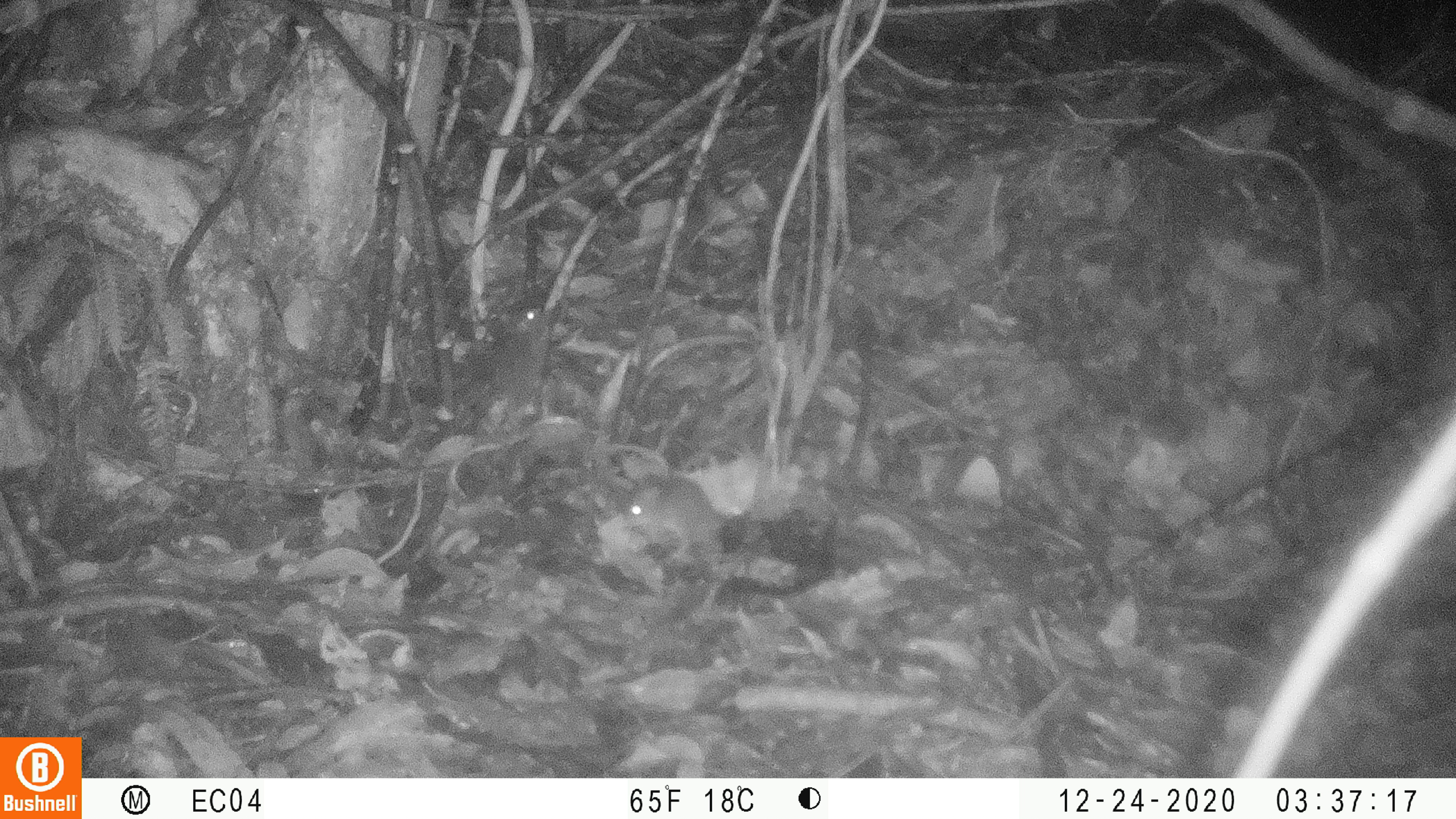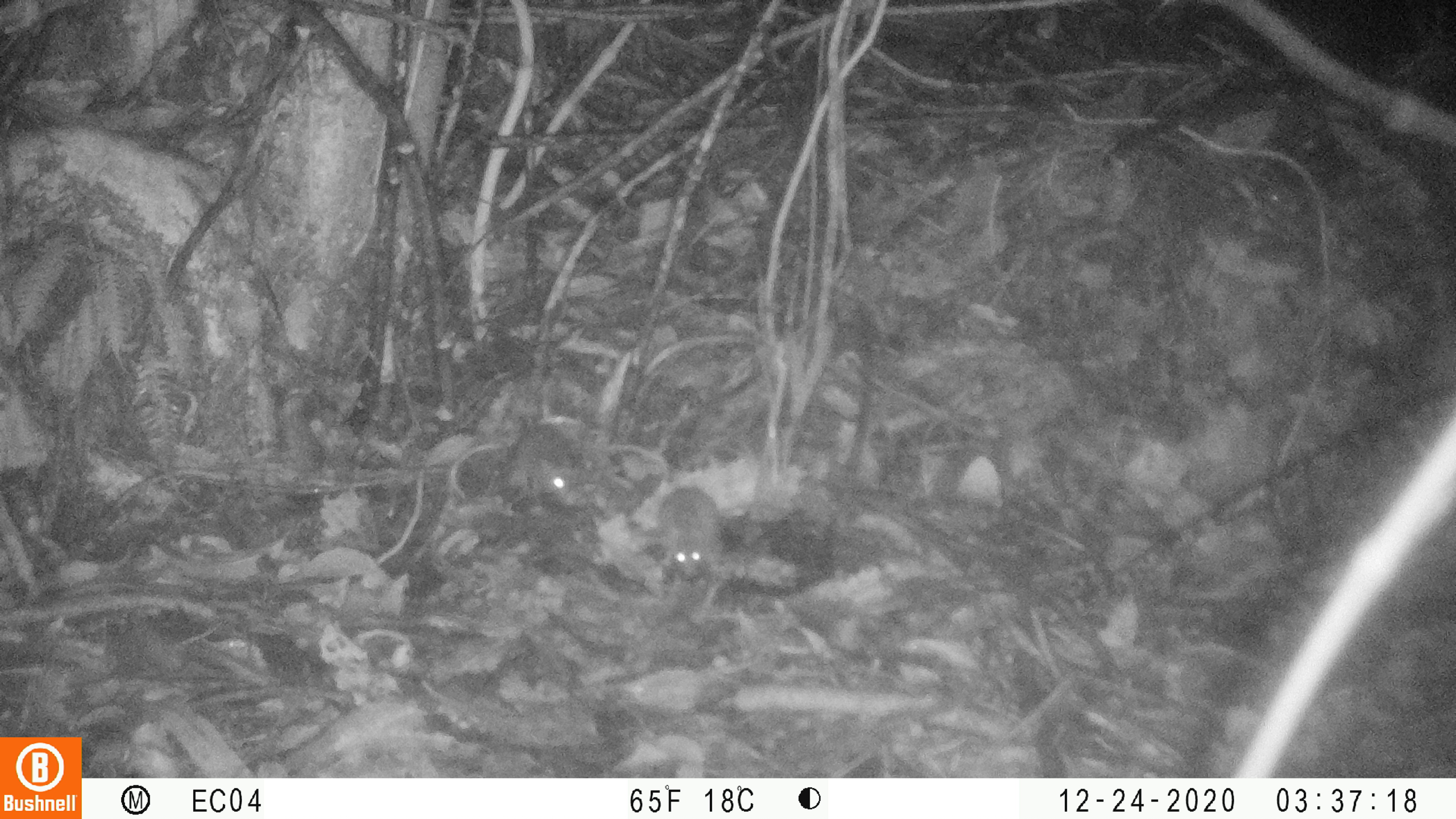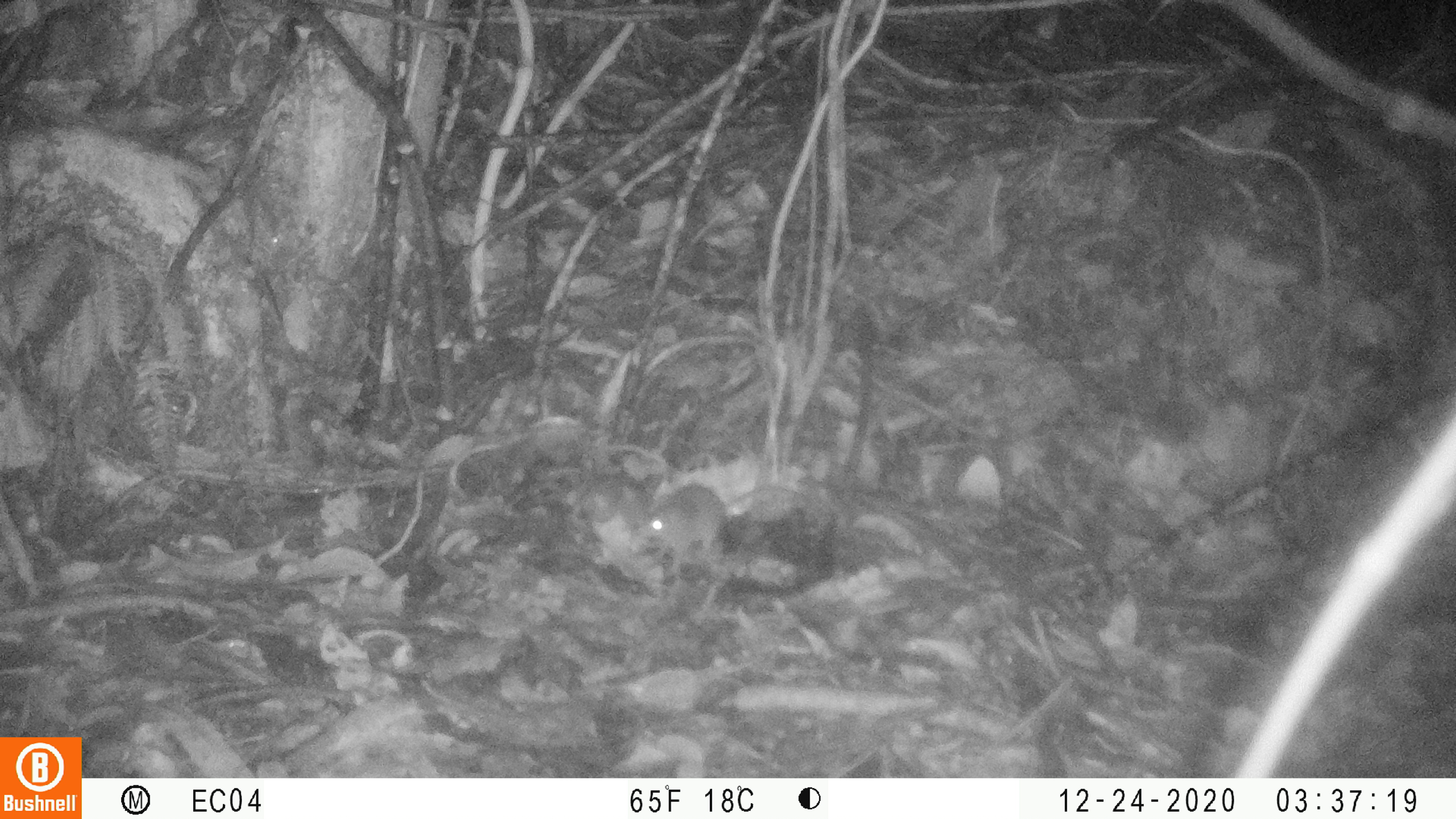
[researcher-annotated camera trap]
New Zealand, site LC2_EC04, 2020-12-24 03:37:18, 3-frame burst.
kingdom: Animalia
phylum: Chordata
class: Mammalia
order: Rodentia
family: Muridae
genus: Mus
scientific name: Mus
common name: mouse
Mouse (Mus).